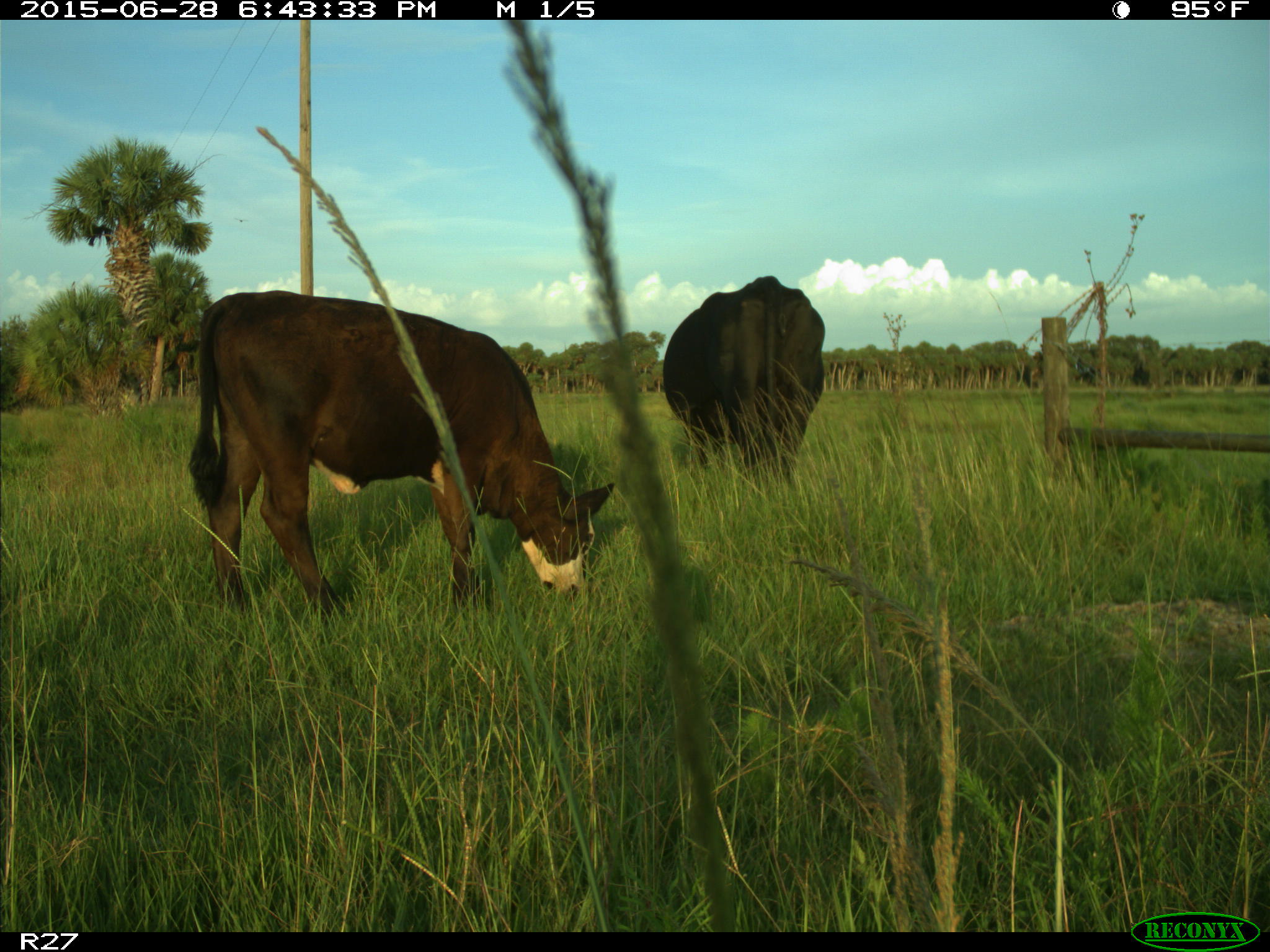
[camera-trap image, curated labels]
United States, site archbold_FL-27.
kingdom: Animalia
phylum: Chordata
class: Mammalia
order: Artiodactyla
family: Bovidae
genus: Bos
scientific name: Bos taurus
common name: domestic cow